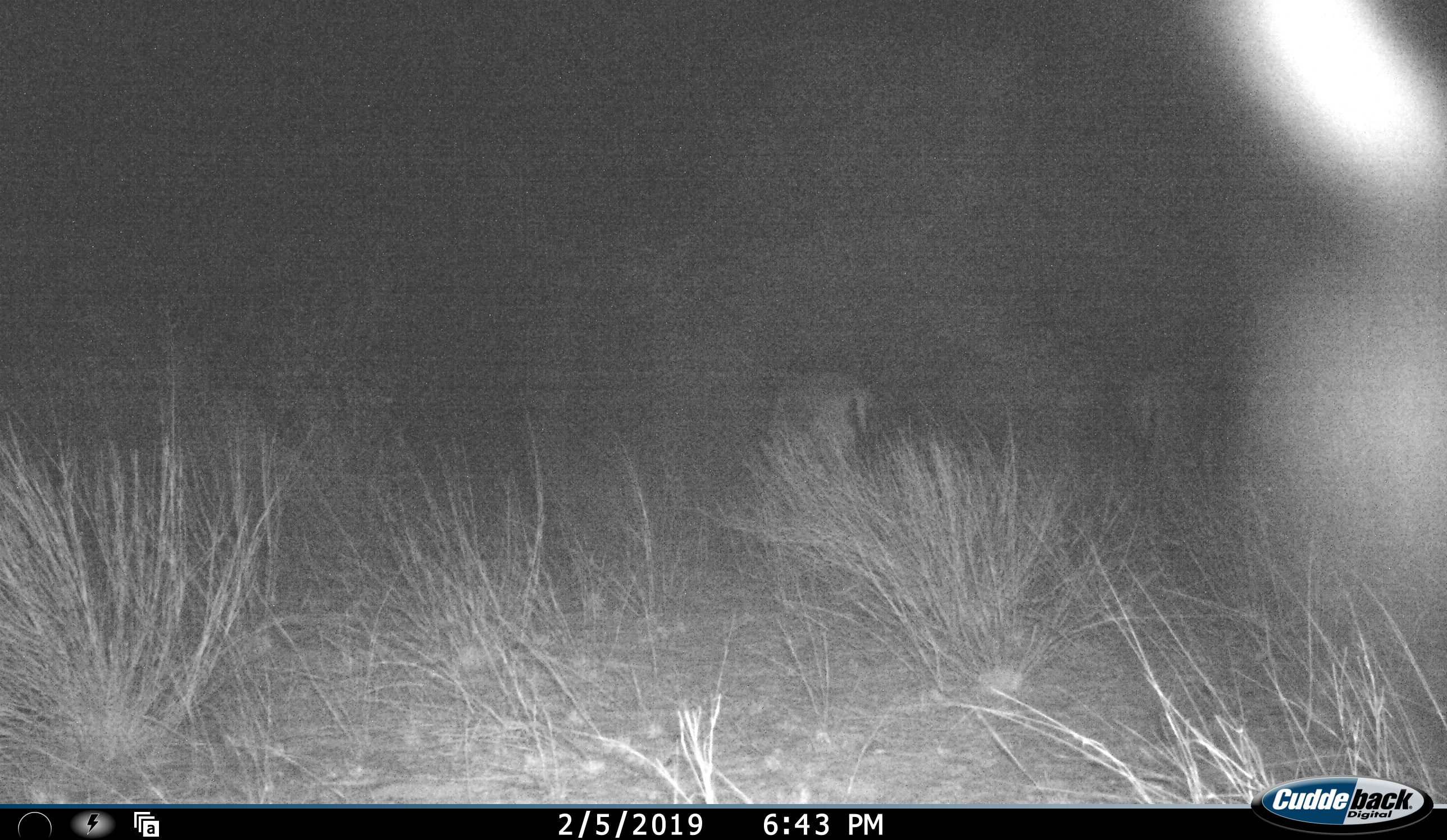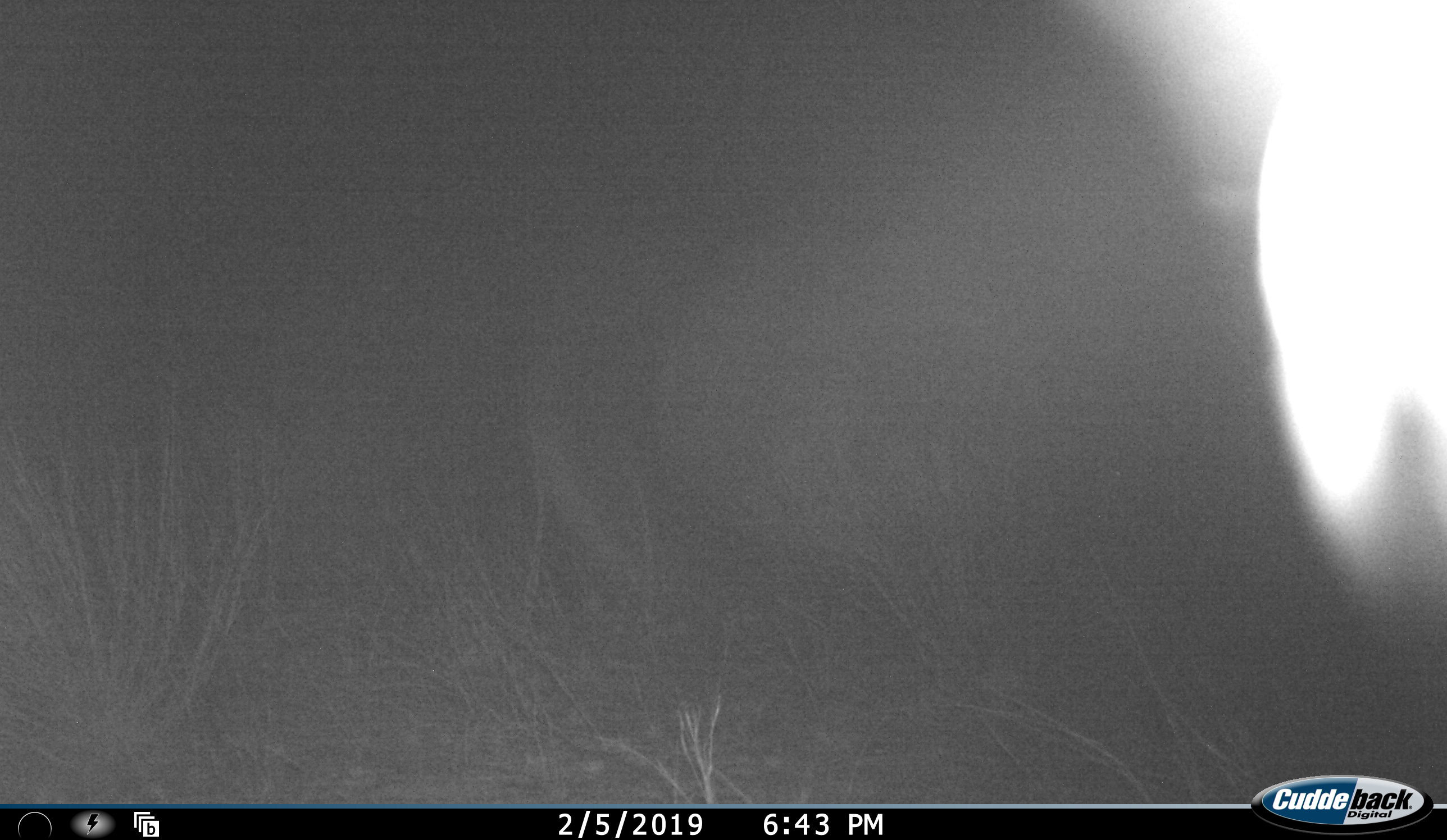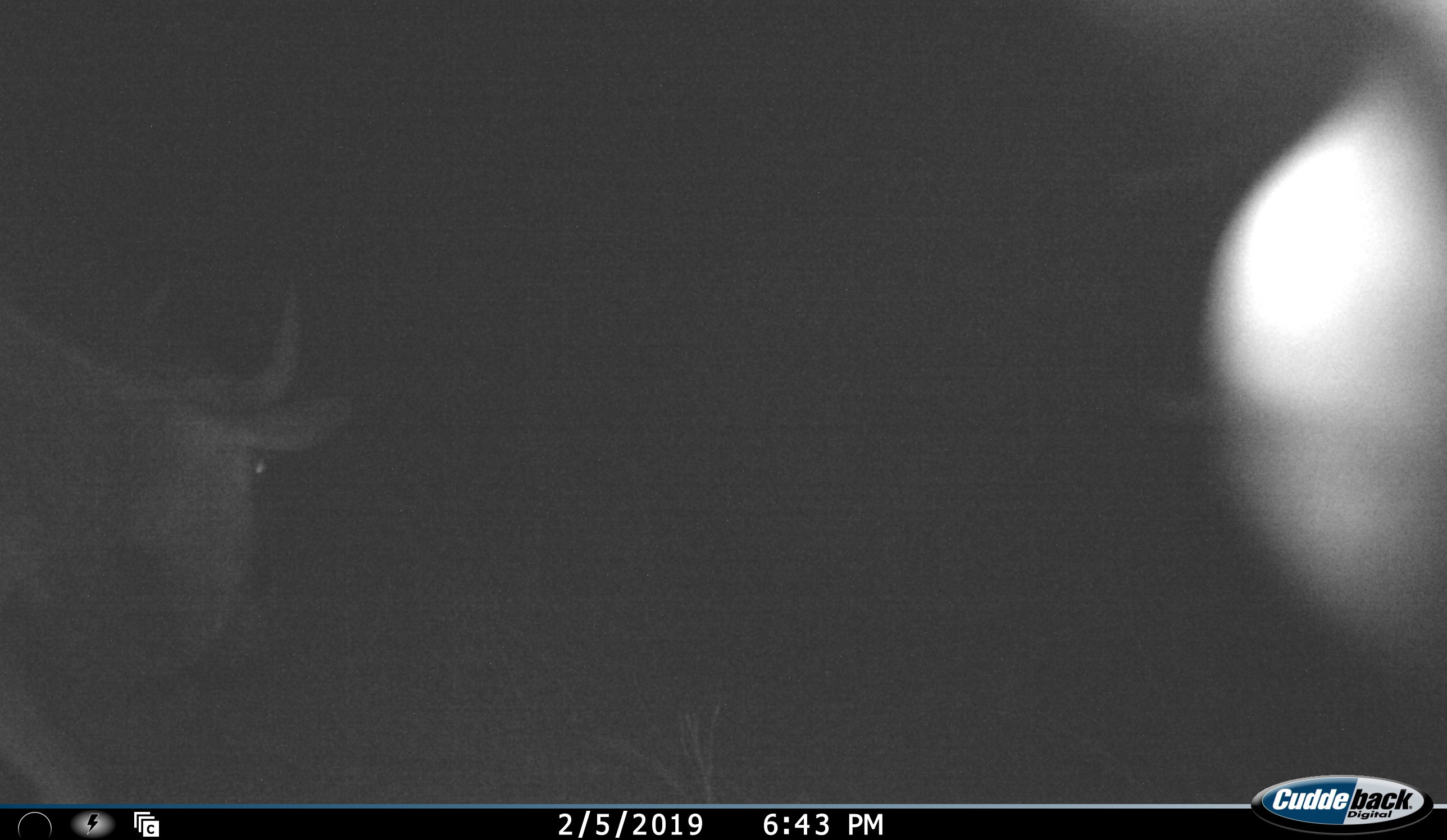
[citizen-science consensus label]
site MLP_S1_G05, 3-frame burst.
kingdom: Animalia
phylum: Chordata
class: Mammalia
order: Artiodactyla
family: Bovidae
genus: Connochaetes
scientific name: Connochaetes taurinus taurinus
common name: blue wildebeest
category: wildebeestblue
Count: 2.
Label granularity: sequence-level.